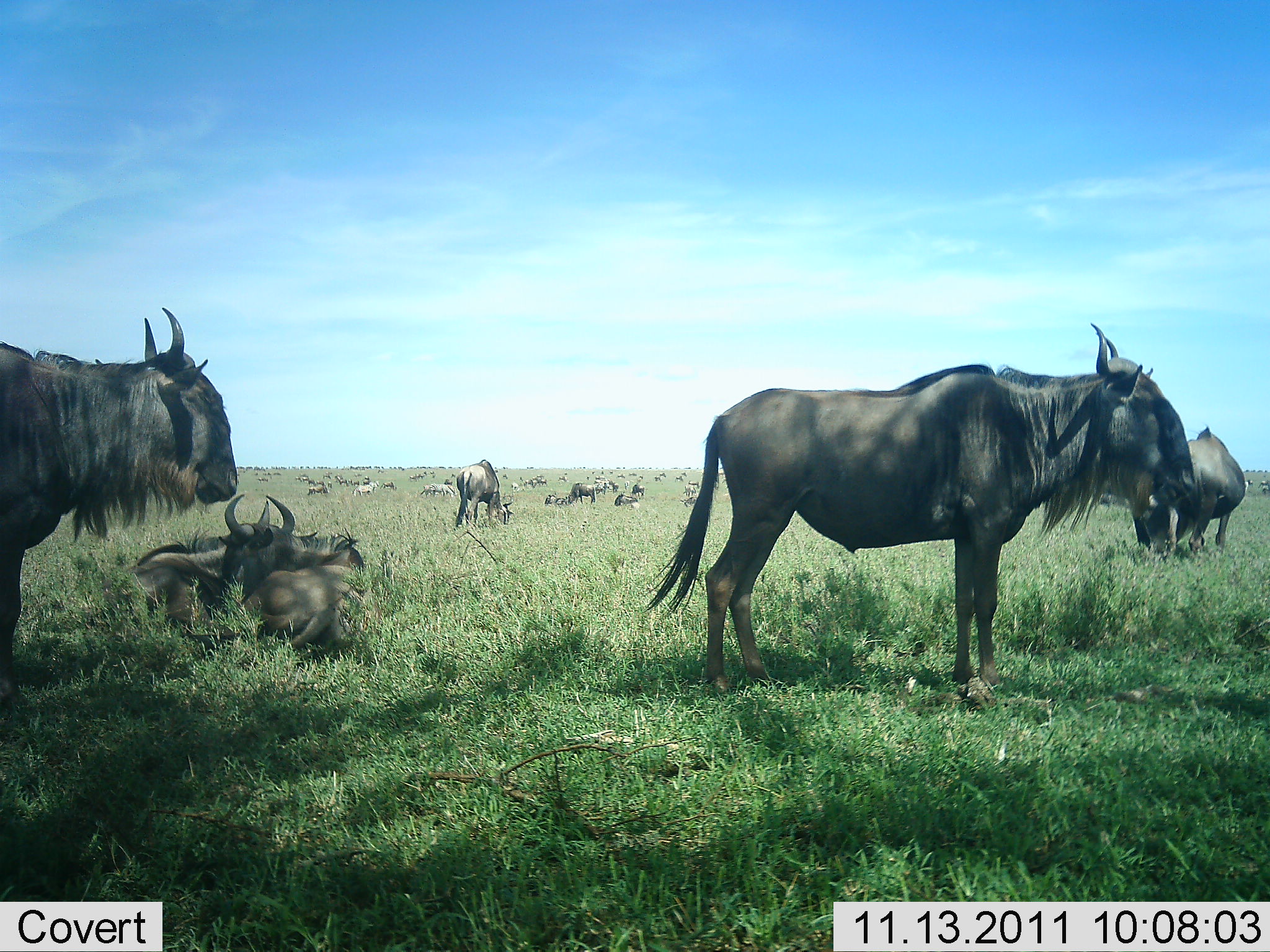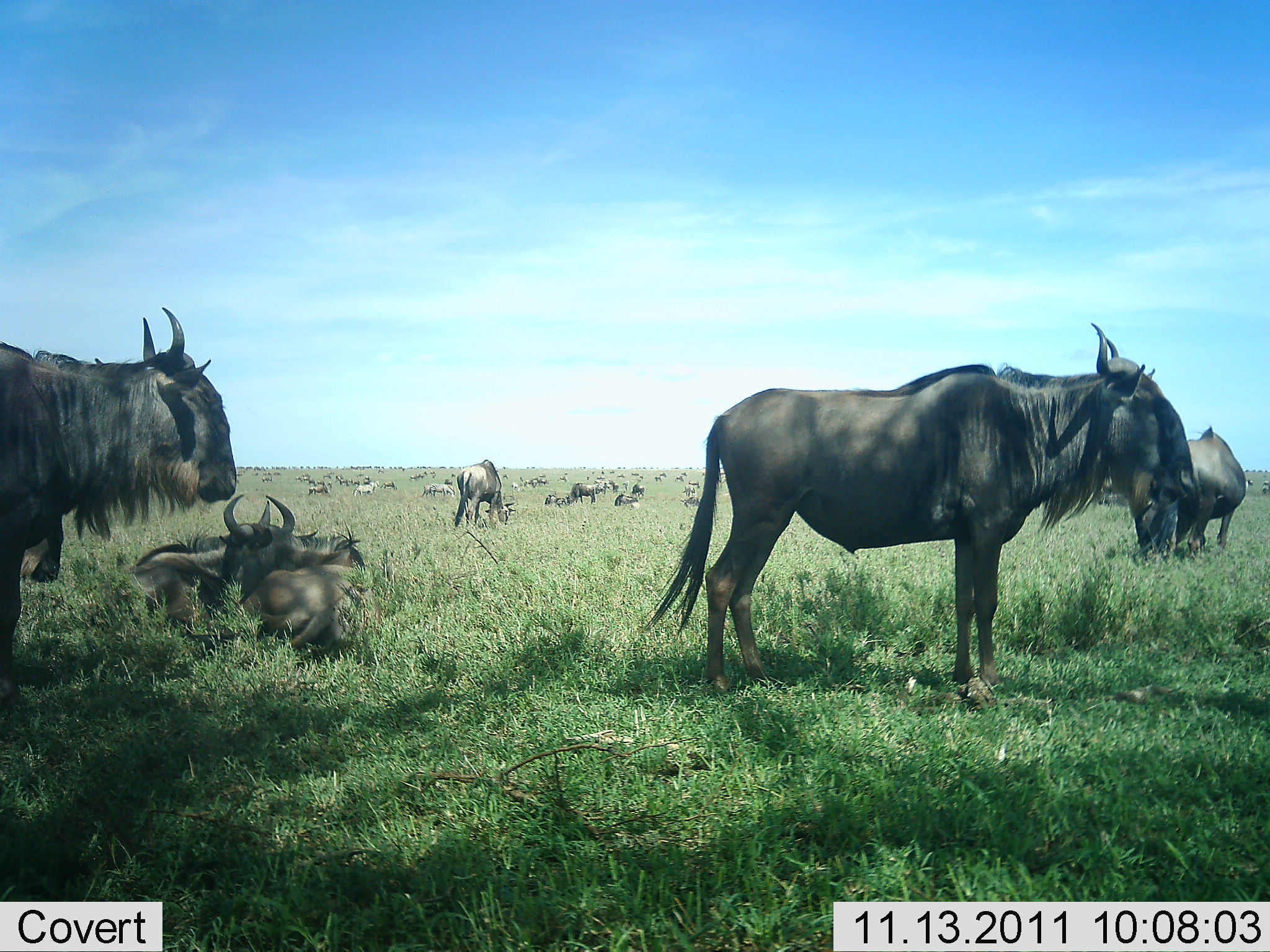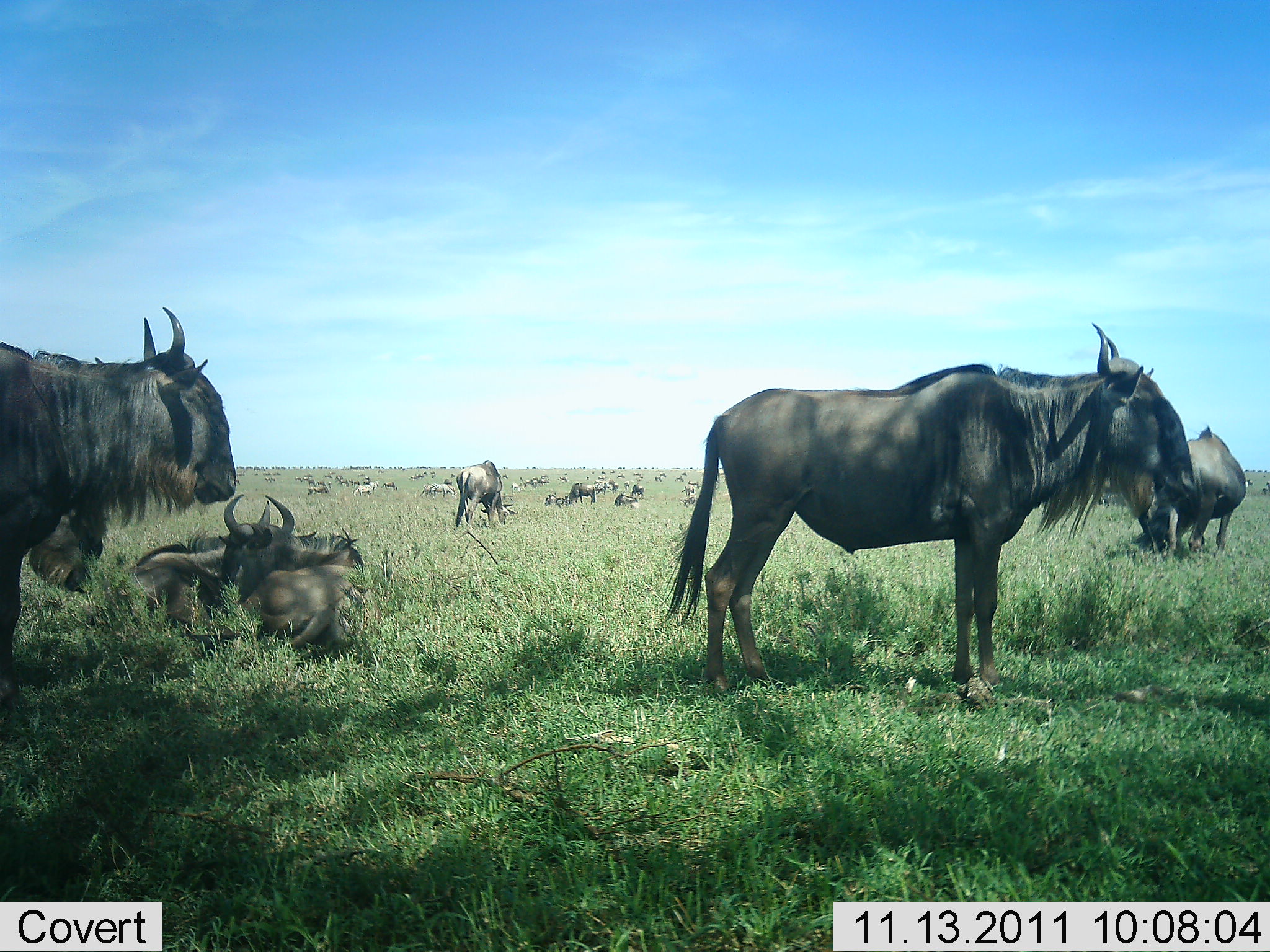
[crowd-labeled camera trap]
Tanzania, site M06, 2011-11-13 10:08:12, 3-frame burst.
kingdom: Animalia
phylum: Chordata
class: Mammalia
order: Artiodactyla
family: Bovidae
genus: Connochaetes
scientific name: Connochaetes taurinus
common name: blue wildebeest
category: wildebeest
Wildebeest (blue wildebeest) (Connochaetes taurinus), count 11-50. Behavior (volunteer vote fractions): standing 86%, resting 93%, moving 7%, interacting 0%. Young present (vote fraction): 7%. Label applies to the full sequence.